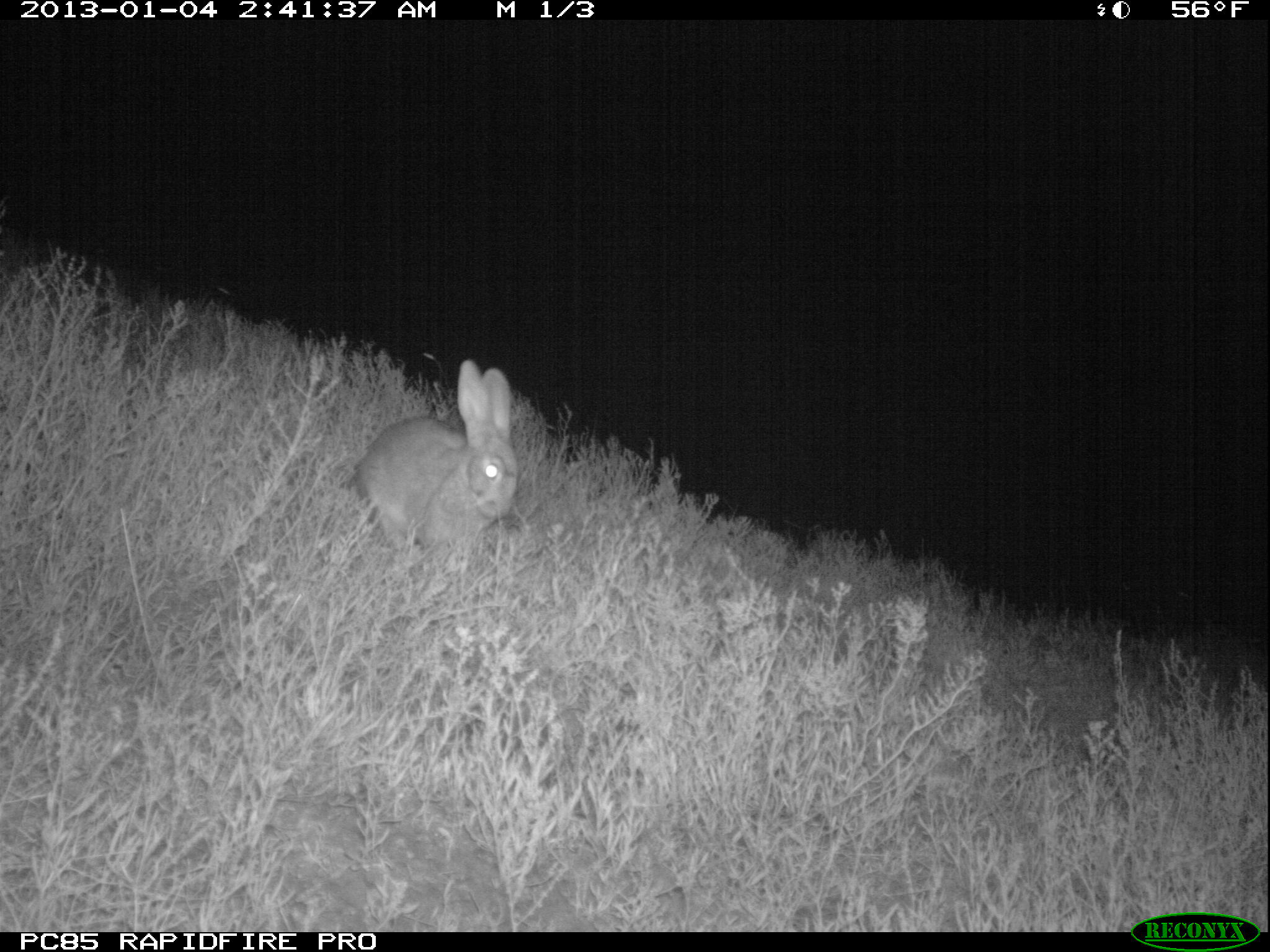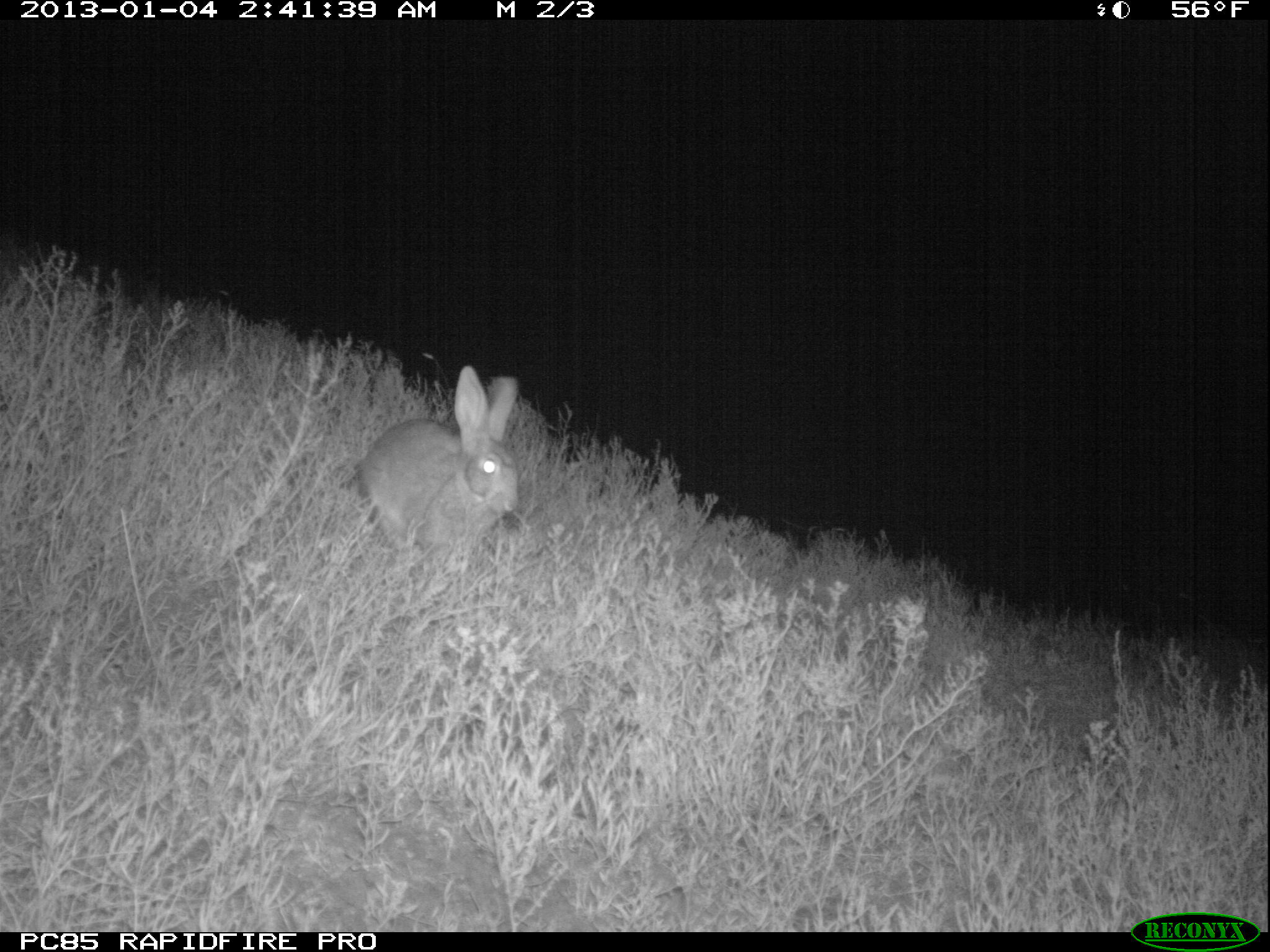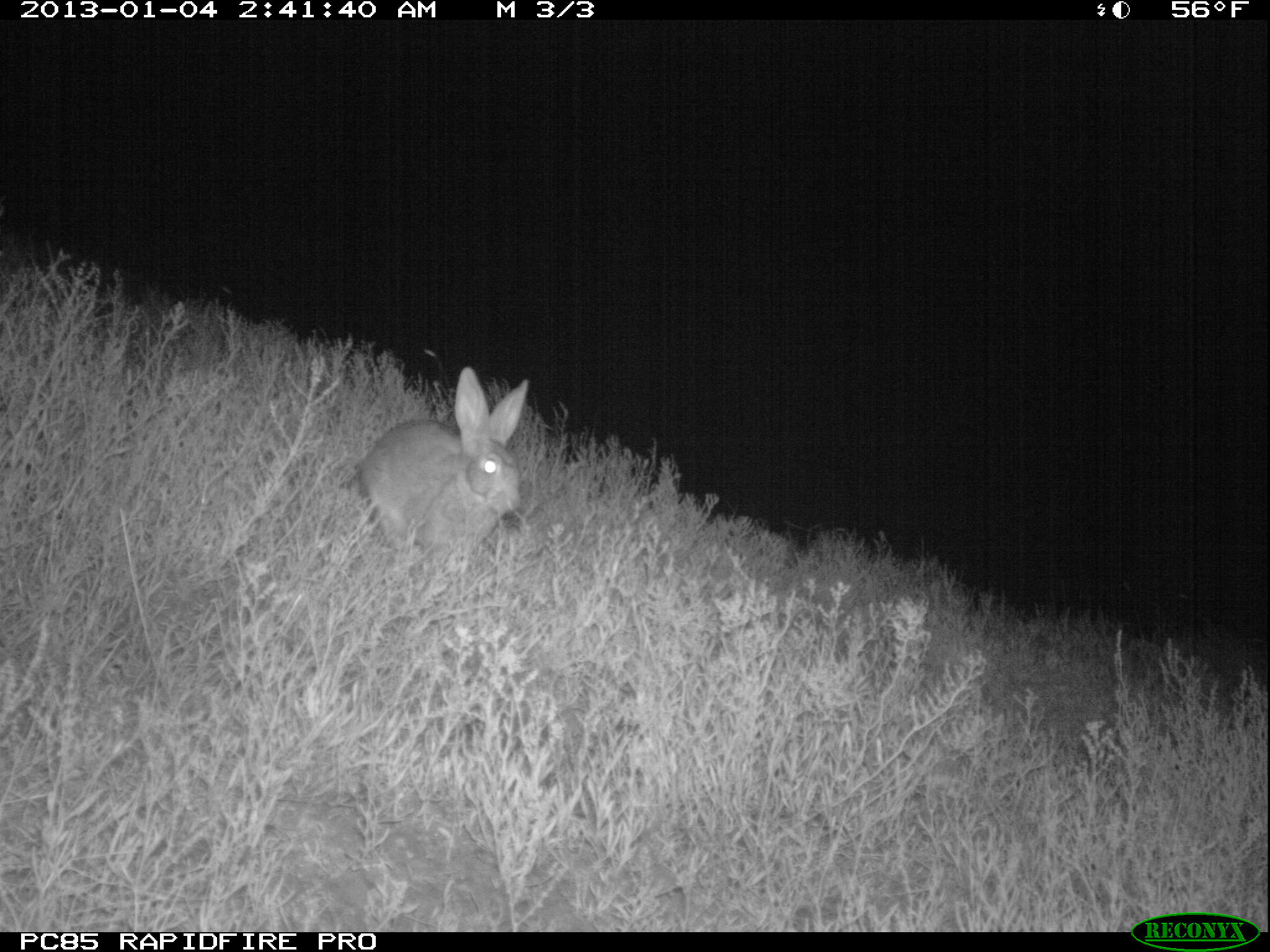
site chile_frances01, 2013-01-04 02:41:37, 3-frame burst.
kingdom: Animalia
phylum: Chordata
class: Mammalia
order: Lagomorpha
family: Leporidae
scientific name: Leporidae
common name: rabbits and hares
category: rabbit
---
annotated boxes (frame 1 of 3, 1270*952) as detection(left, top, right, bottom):
rabbit: detection(347, 359, 519, 558)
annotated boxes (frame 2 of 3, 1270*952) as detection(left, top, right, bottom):
rabbit: detection(348, 365, 523, 566)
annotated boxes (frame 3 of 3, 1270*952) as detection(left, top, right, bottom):
rabbit: detection(347, 367, 529, 568)